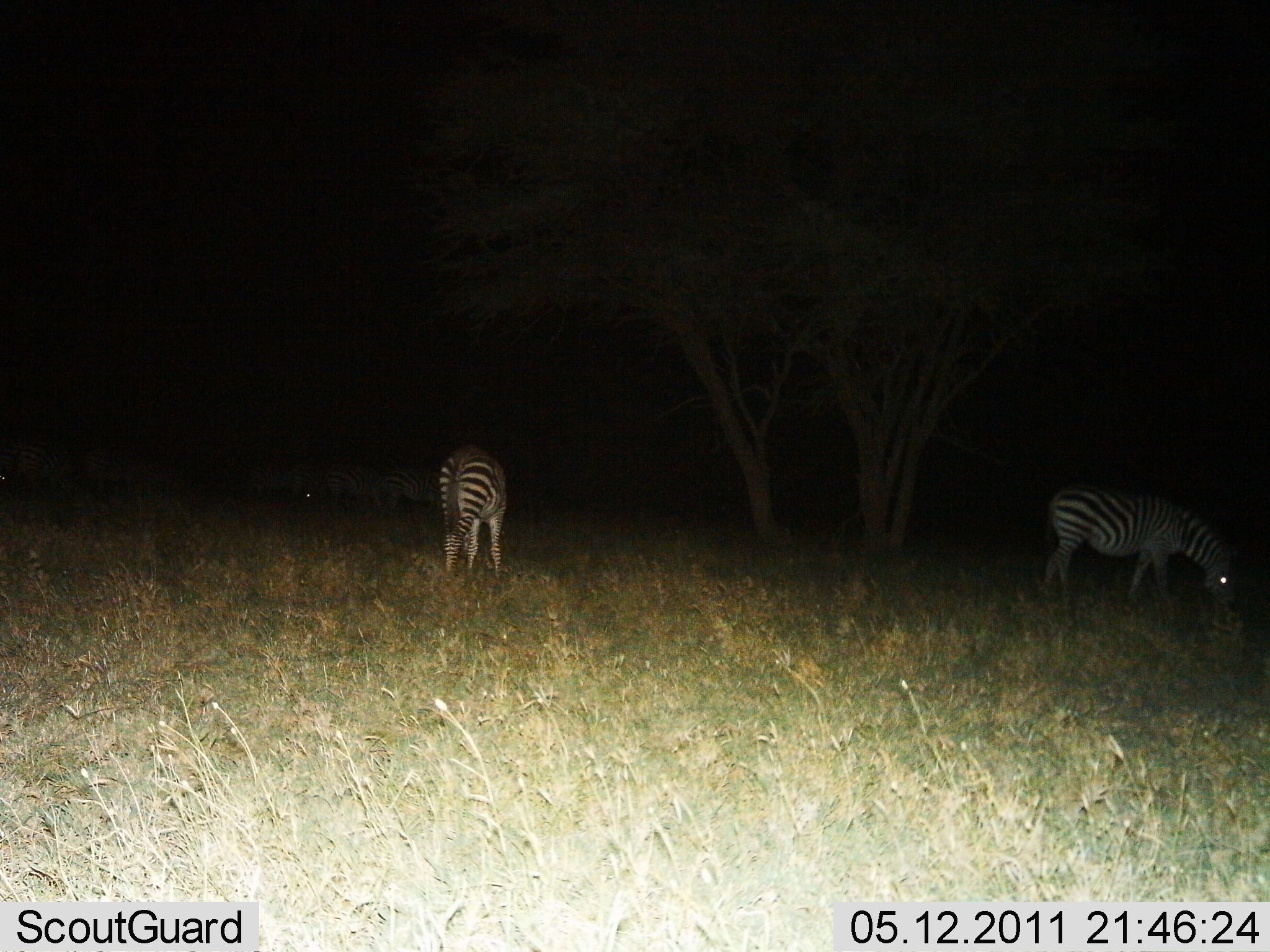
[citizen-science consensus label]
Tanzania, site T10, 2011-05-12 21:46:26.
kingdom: Animalia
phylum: Chordata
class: Mammalia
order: Perissodactyla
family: Equidae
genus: Equus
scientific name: Equus quagga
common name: plains zebra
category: zebra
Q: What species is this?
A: Zebra (plains zebra) (Equus quagga).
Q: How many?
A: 5.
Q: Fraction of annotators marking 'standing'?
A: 60%.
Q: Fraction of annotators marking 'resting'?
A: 0%.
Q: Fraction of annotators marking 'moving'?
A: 10%.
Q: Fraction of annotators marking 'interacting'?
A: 0%.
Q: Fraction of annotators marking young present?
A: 0%.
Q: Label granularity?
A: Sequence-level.